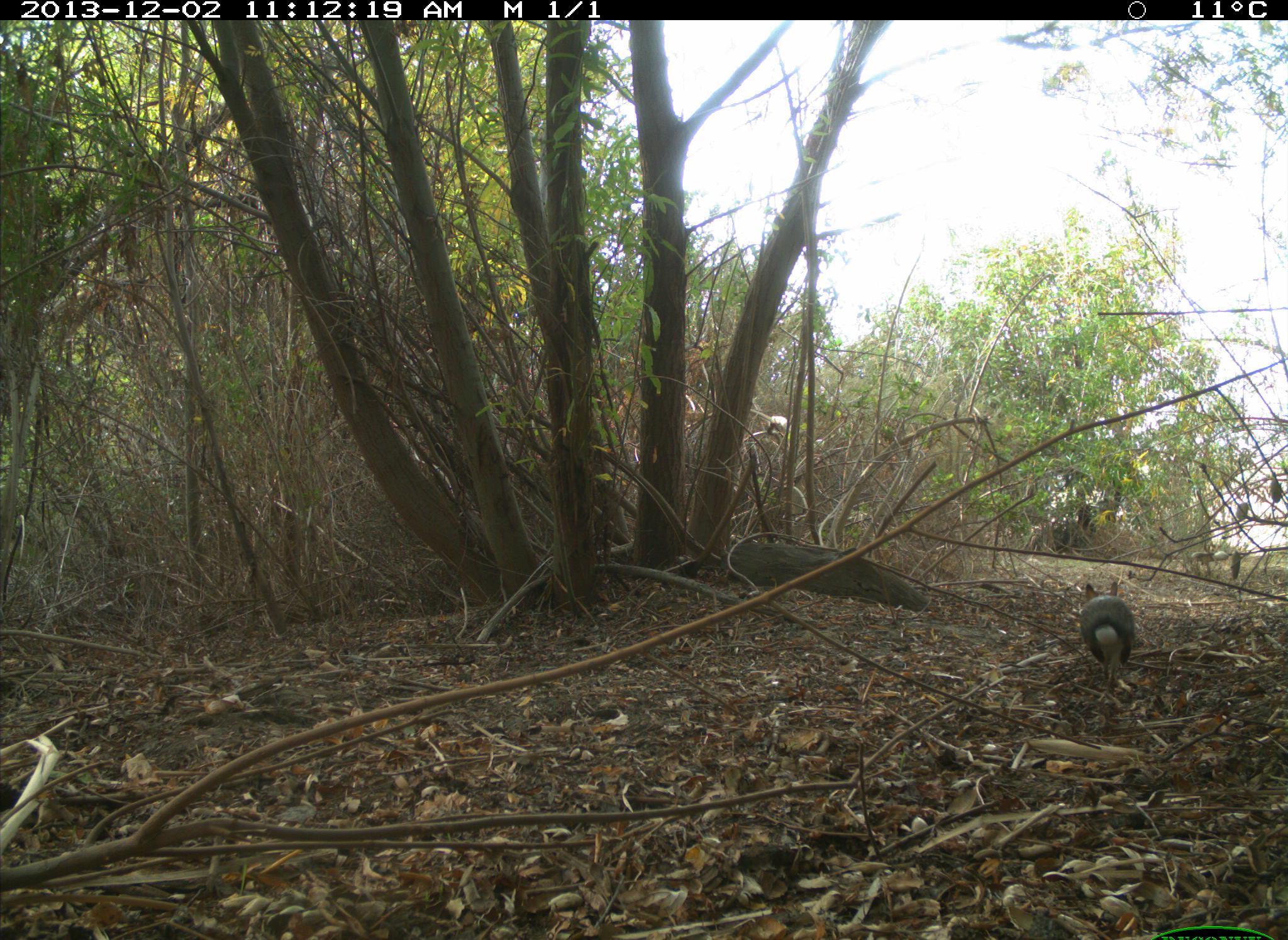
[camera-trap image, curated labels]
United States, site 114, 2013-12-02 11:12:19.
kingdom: Animalia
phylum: Chordata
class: Mammalia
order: Lagomorpha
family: Leporidae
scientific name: Leporidae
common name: rabbits and hares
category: rabbit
Rabbit (rabbits and hares) (Leporidae).